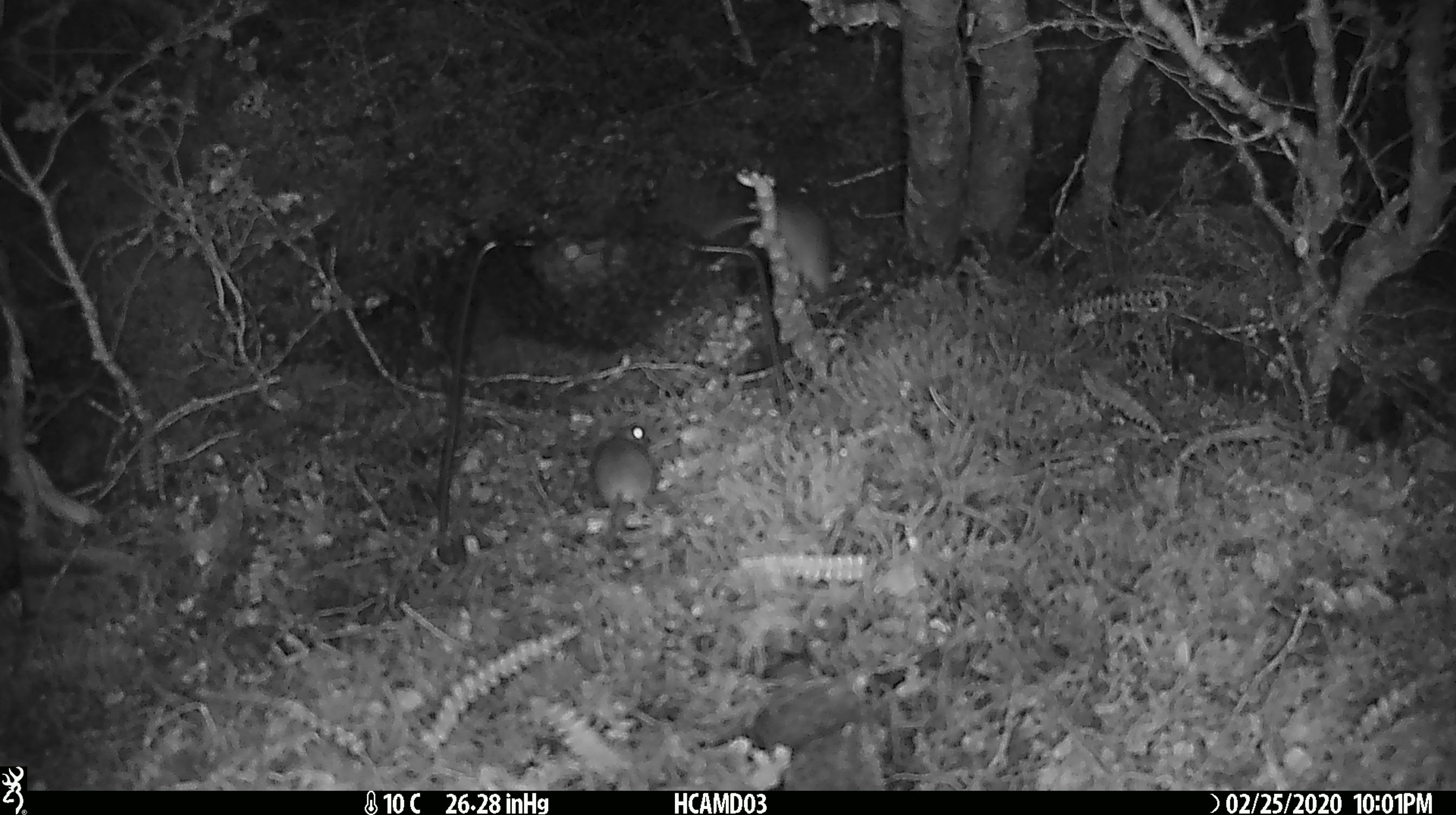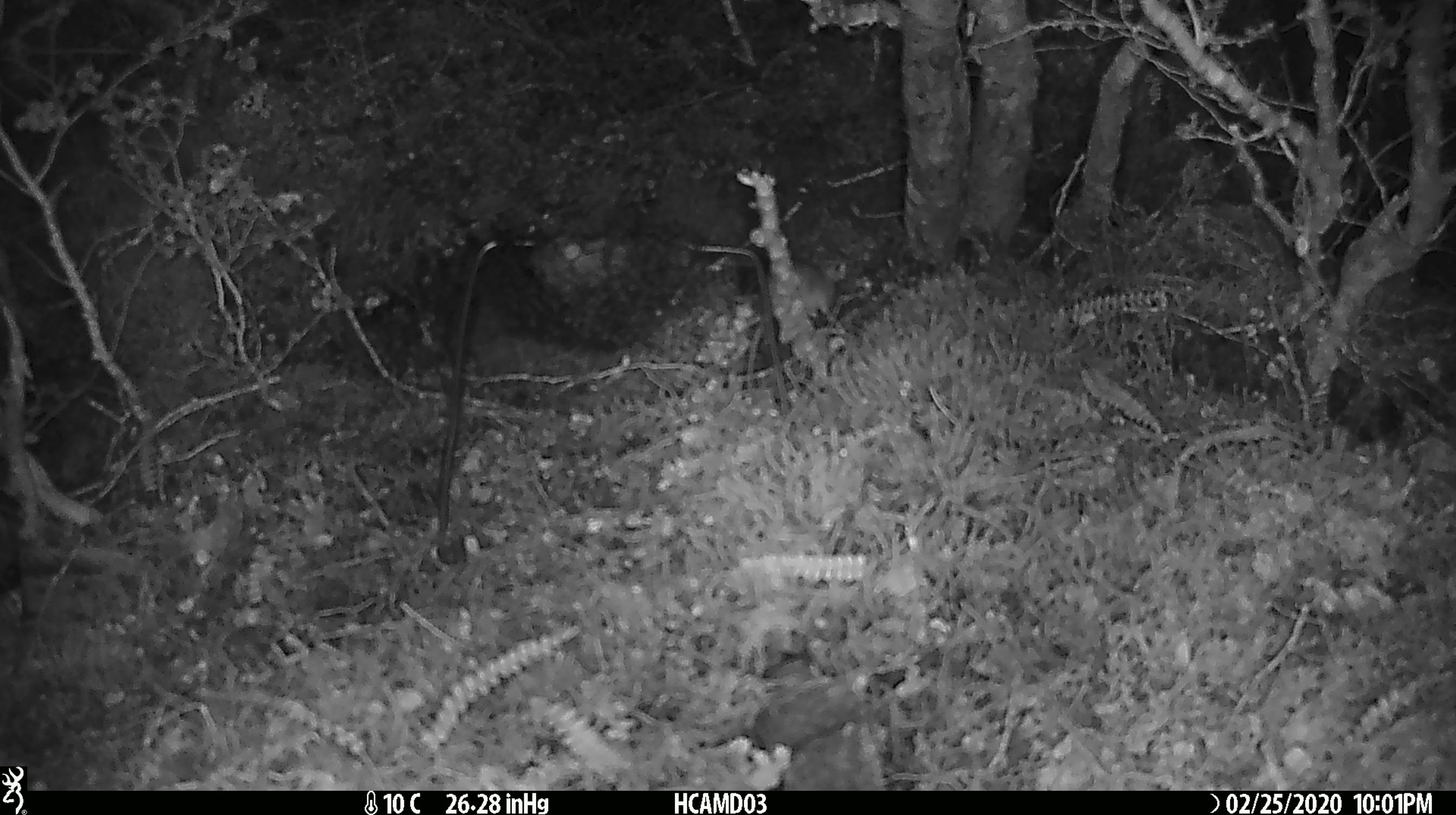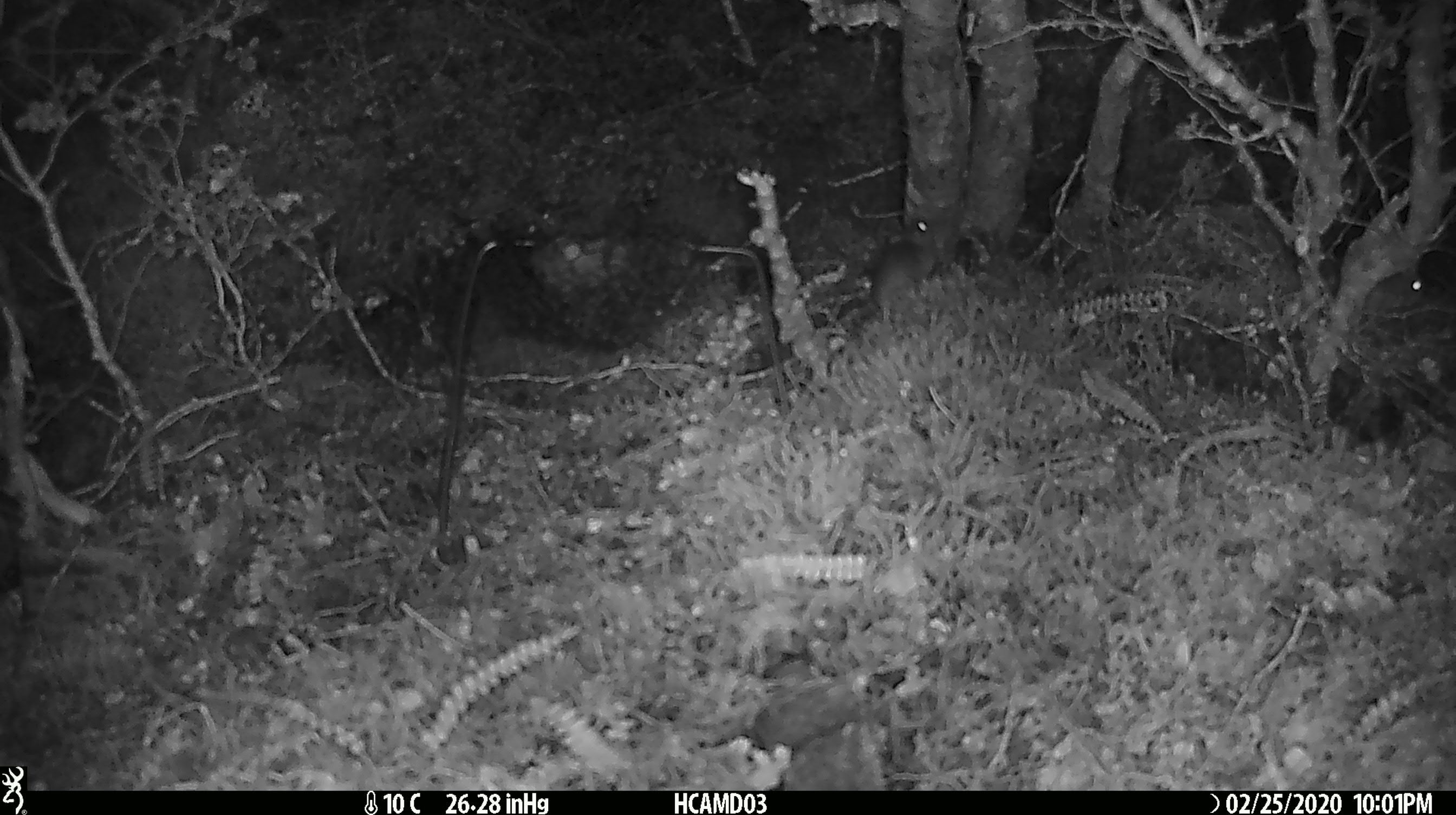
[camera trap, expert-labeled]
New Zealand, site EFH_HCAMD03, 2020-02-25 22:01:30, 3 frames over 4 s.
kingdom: Animalia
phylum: Chordata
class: Mammalia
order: Rodentia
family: Muridae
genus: Mus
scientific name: Mus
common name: mouse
Mouse (Mus).